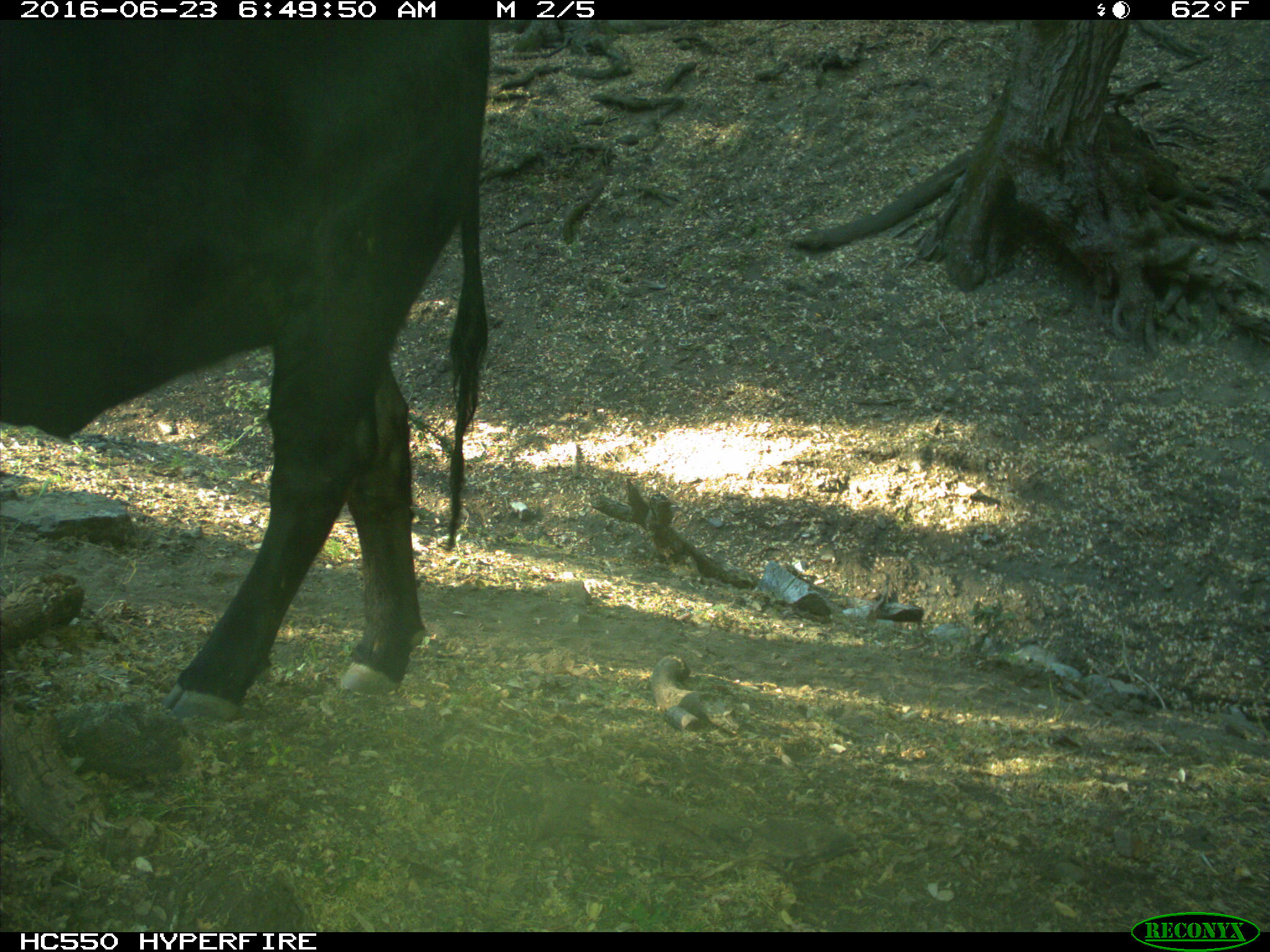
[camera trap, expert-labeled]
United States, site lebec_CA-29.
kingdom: Animalia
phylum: Chordata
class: Mammalia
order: Artiodactyla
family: Bovidae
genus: Bos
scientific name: Bos taurus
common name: domestic cow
Bos taurus (domestic cow).